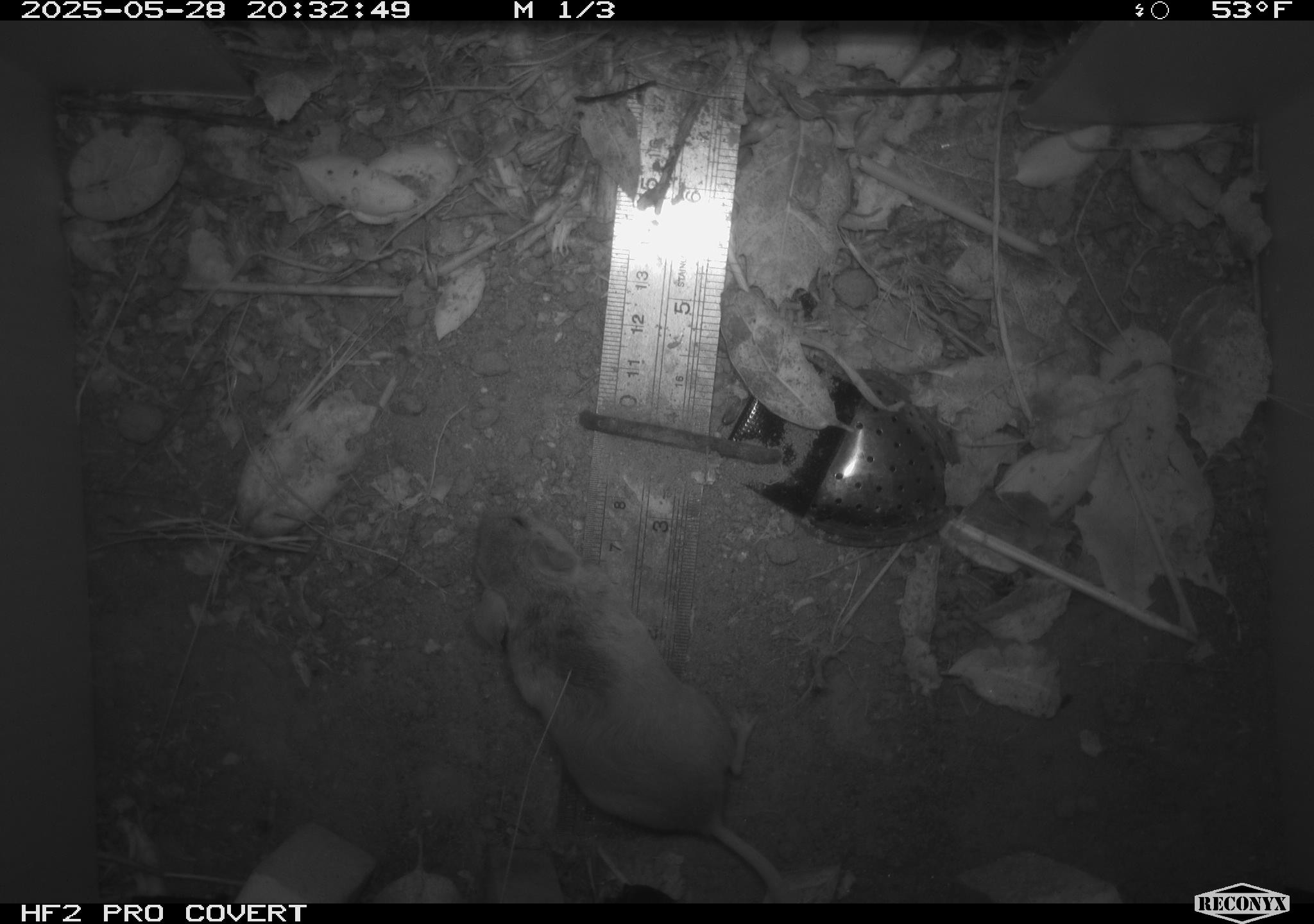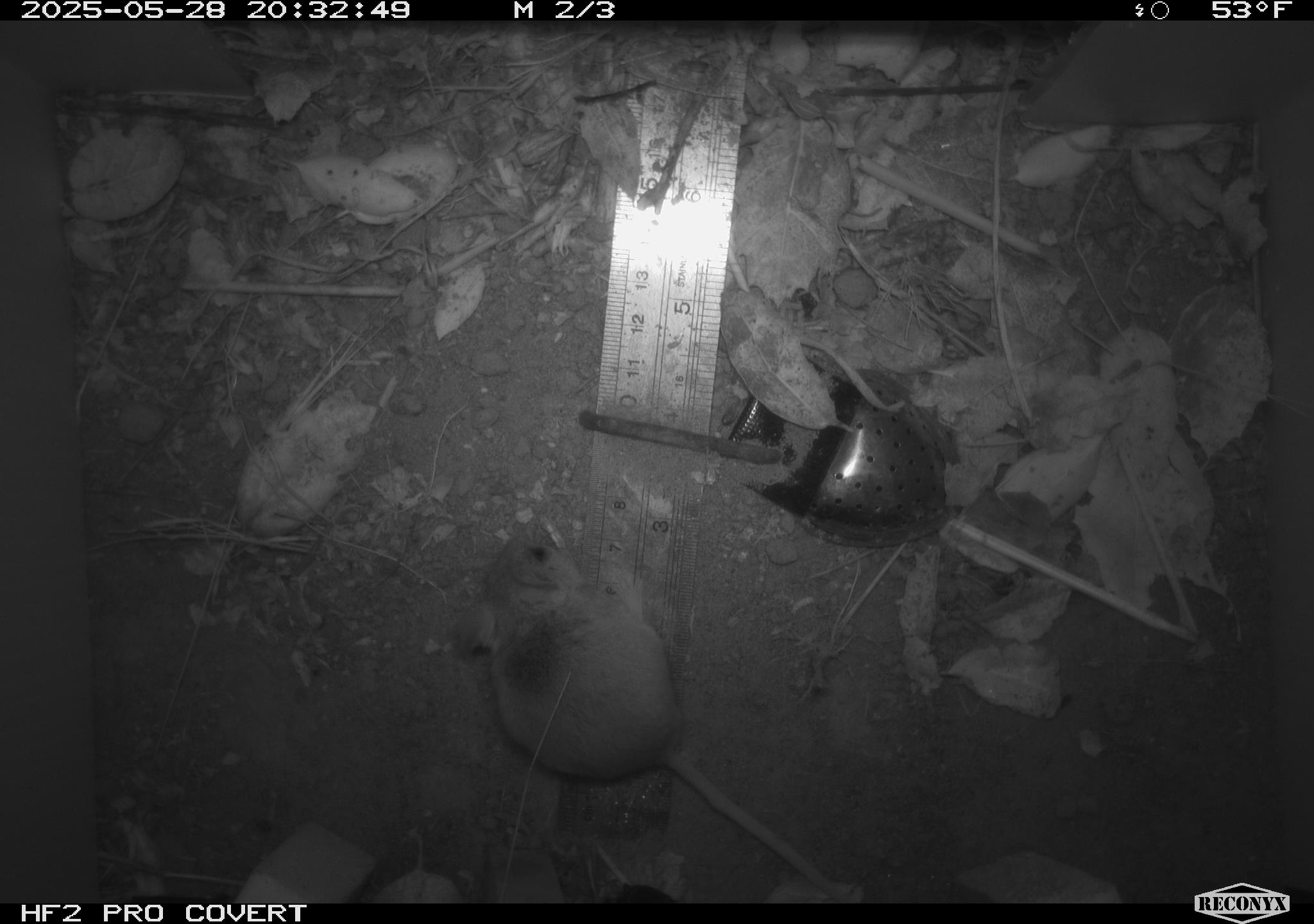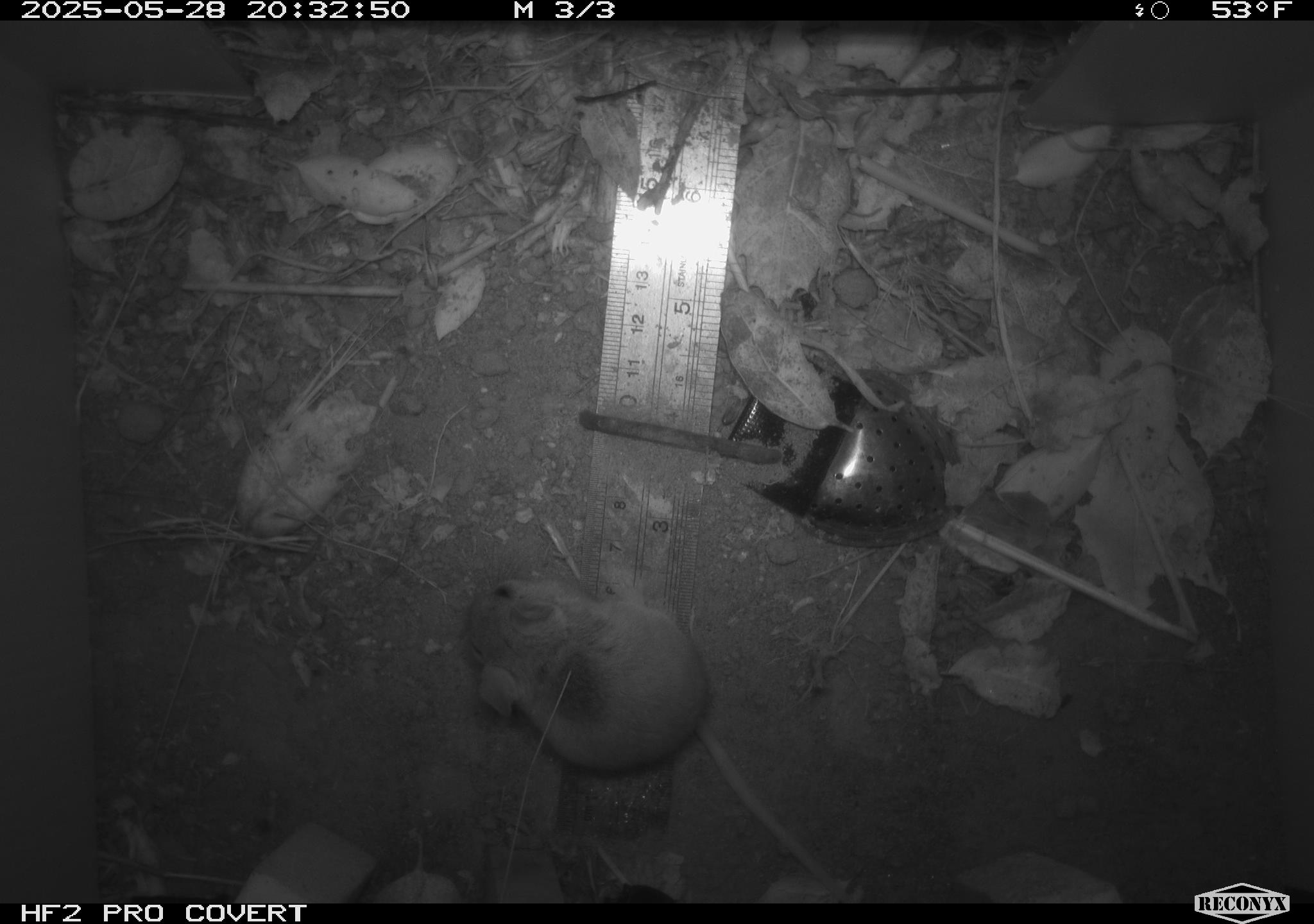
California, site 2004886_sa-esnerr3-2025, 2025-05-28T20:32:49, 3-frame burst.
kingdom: Animalia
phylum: Chordata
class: Mammalia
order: Rodentia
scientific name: Rodentia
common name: rodent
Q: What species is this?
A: Rodent (Rodentia).